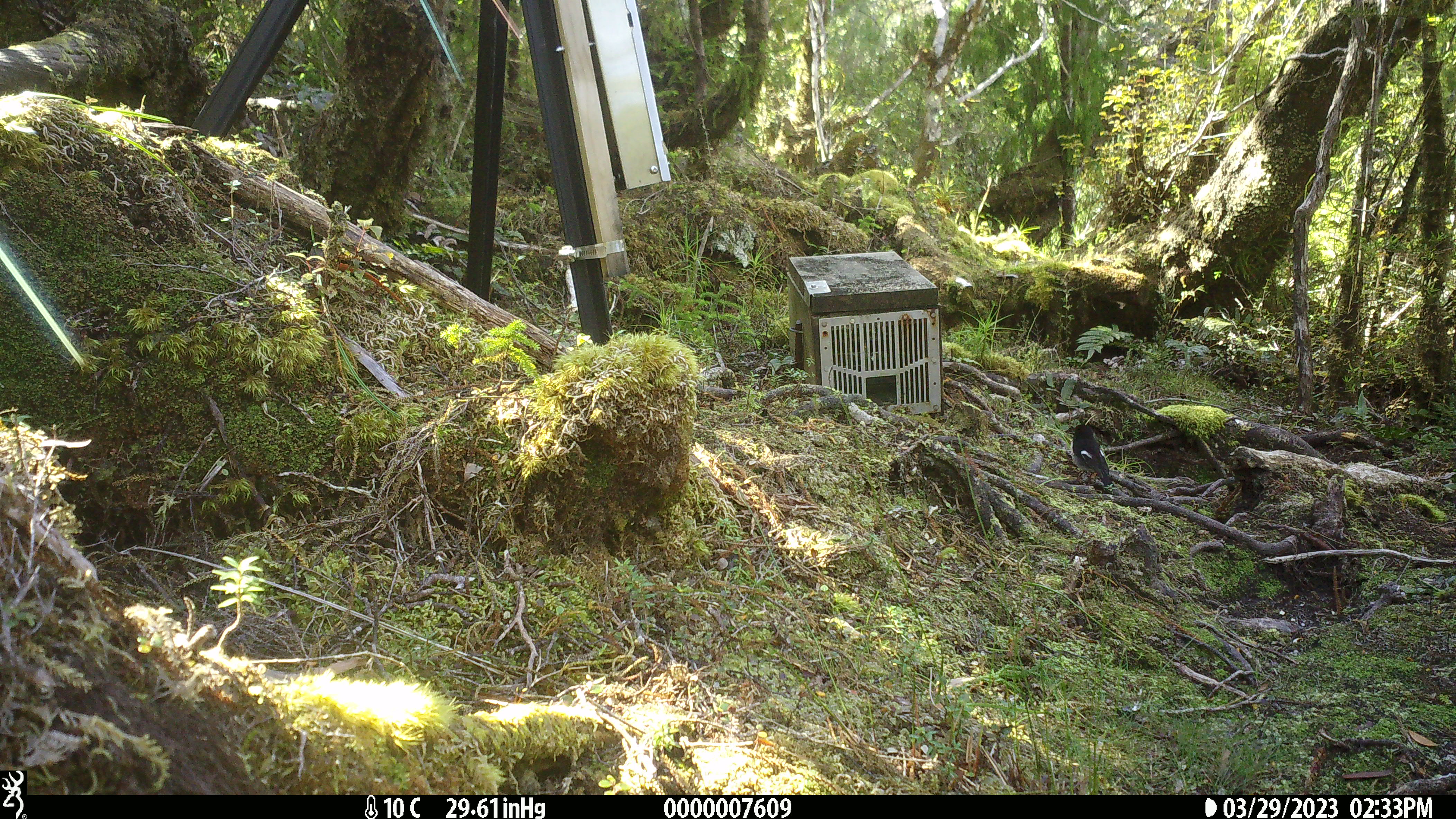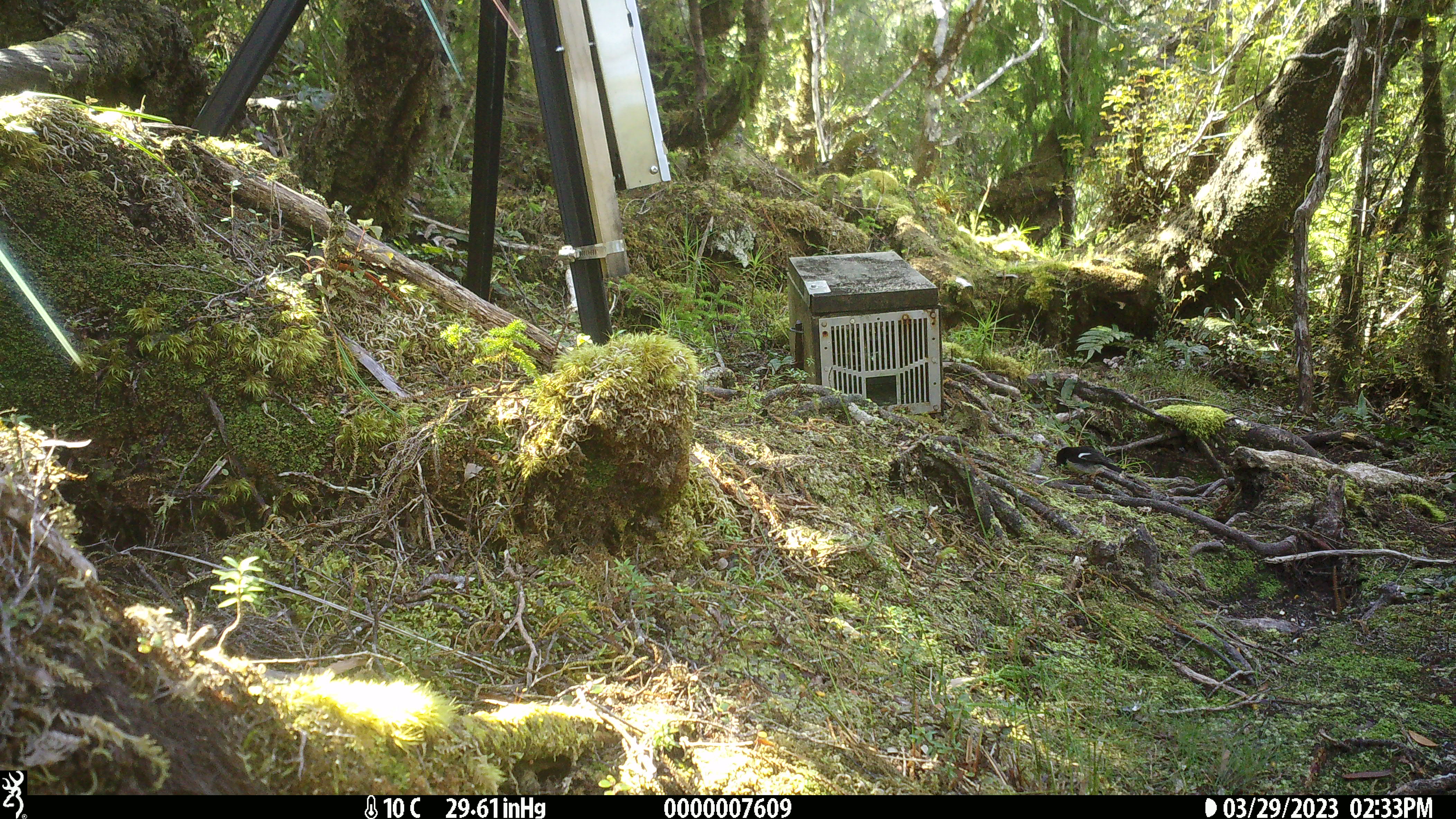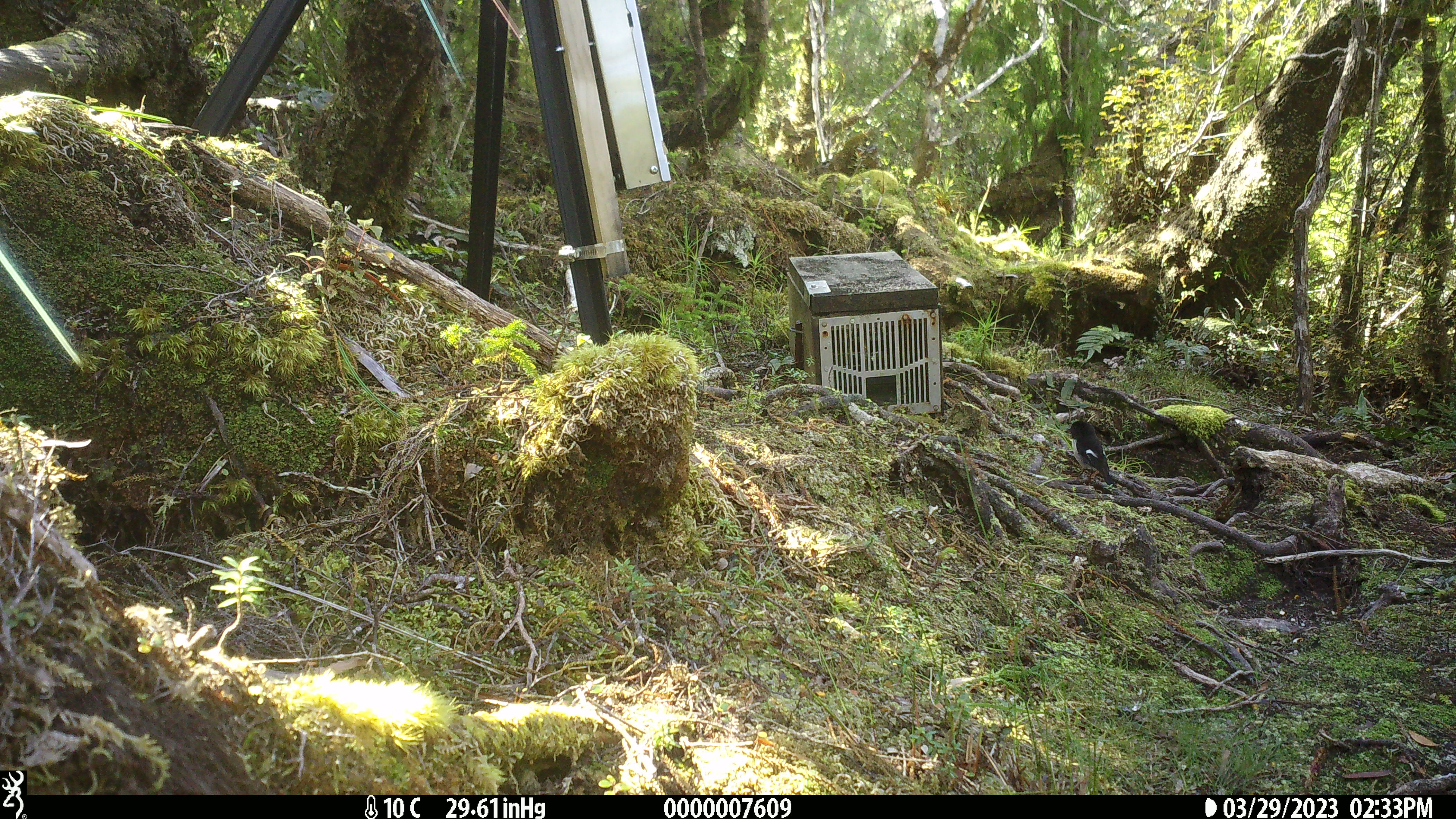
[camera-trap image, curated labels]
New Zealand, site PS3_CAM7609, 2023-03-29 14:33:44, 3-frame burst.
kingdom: Animalia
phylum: Chordata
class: Aves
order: Passeriformes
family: Petroicidae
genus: Petroica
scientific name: Petroica macrocephala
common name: tomtit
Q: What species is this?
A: Tomtit (Petroica macrocephala).